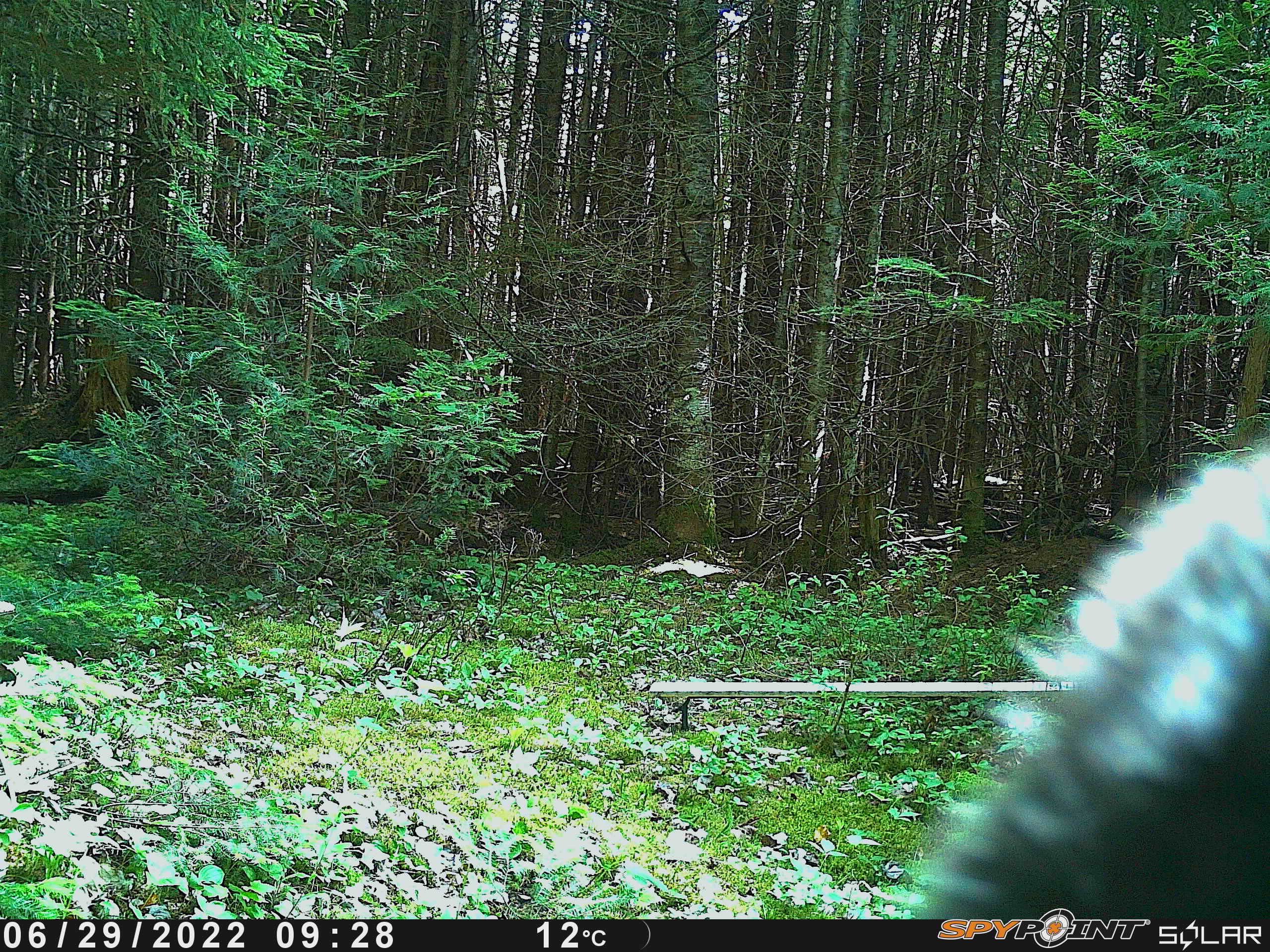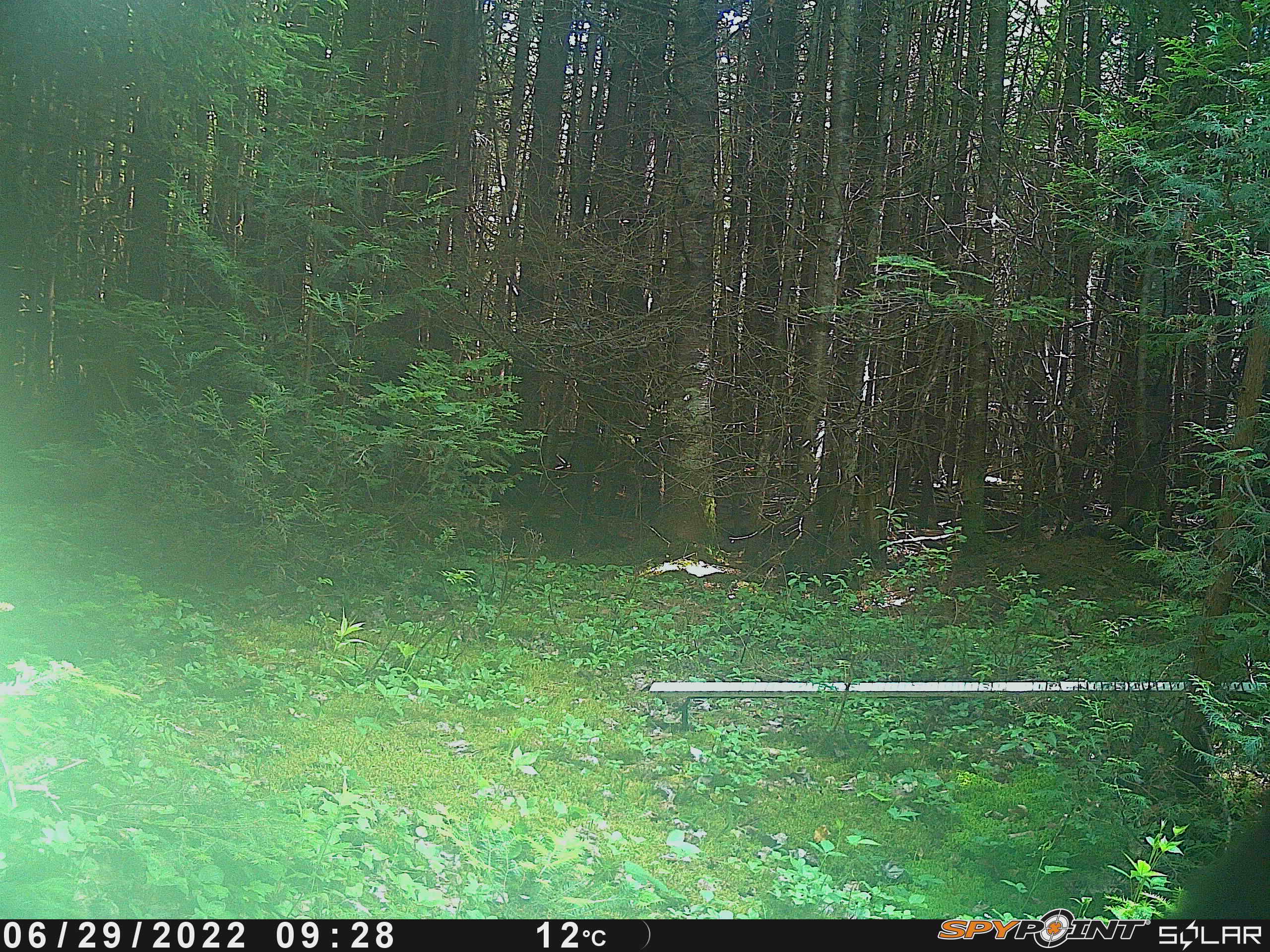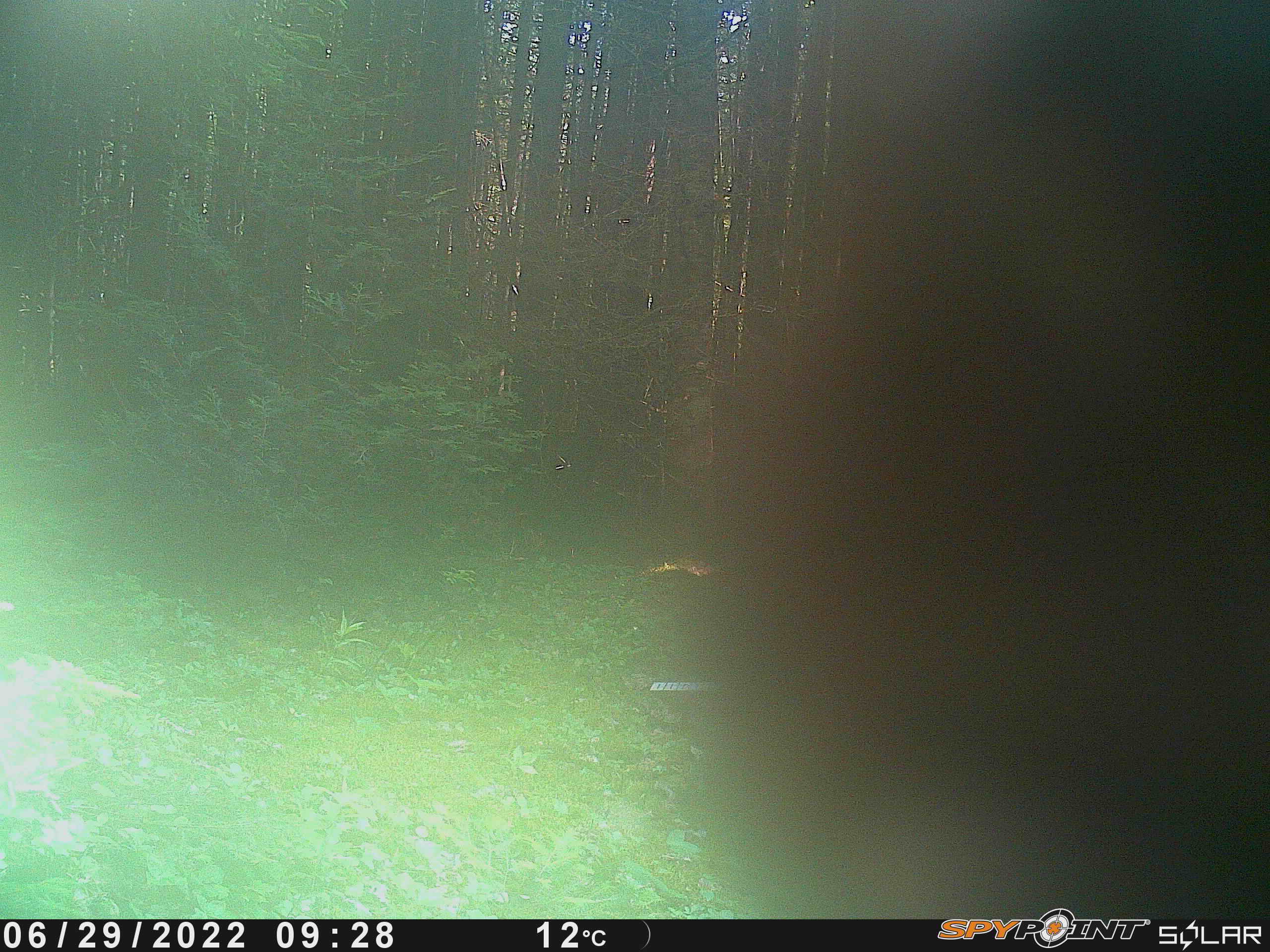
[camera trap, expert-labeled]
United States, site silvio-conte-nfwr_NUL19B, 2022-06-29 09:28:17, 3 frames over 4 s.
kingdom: Animalia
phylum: Chordata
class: Mammalia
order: Carnivora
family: Ursidae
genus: Ursus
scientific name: Ursus americanus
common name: black bear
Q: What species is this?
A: Black bear (Ursus americanus).